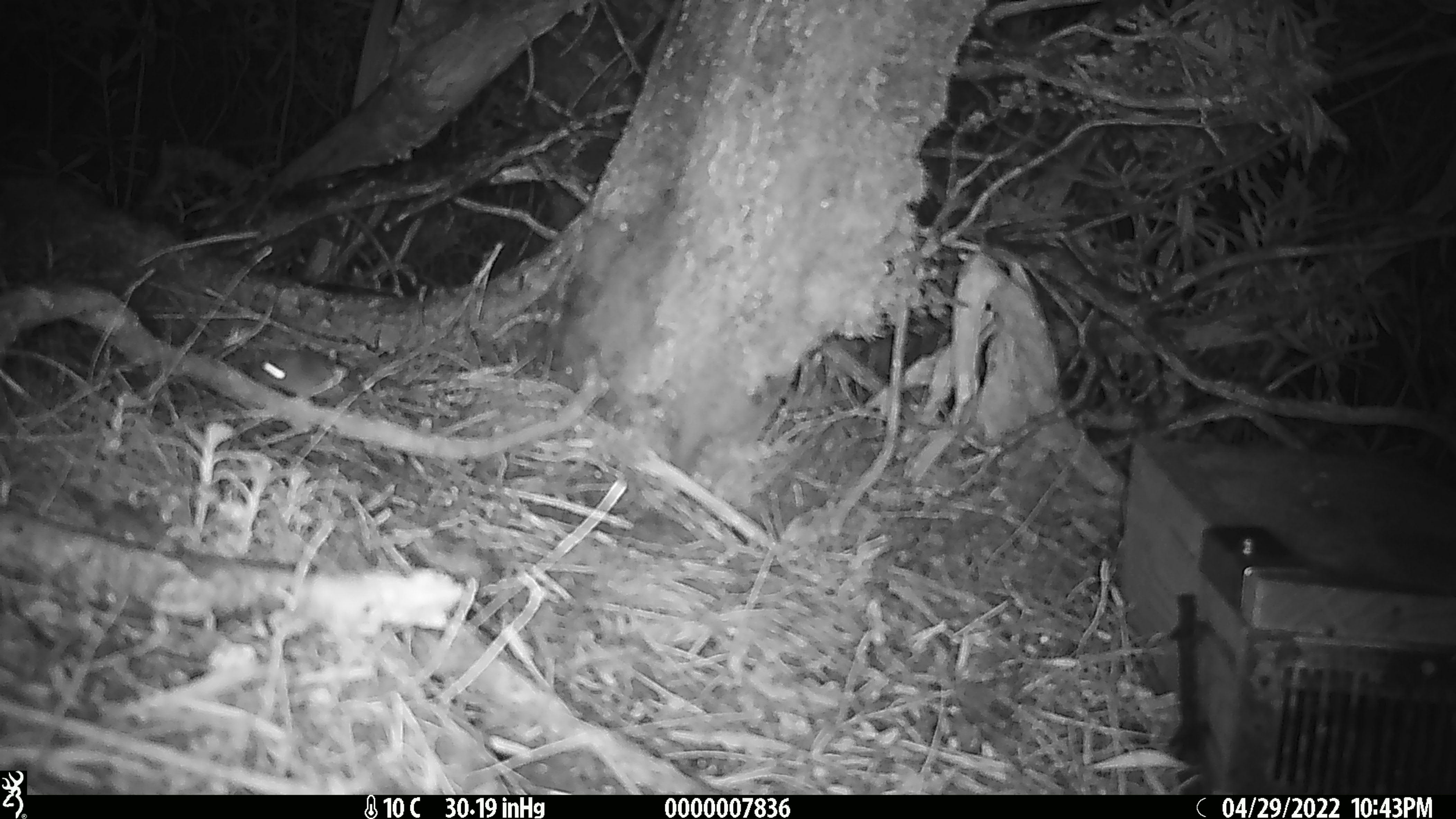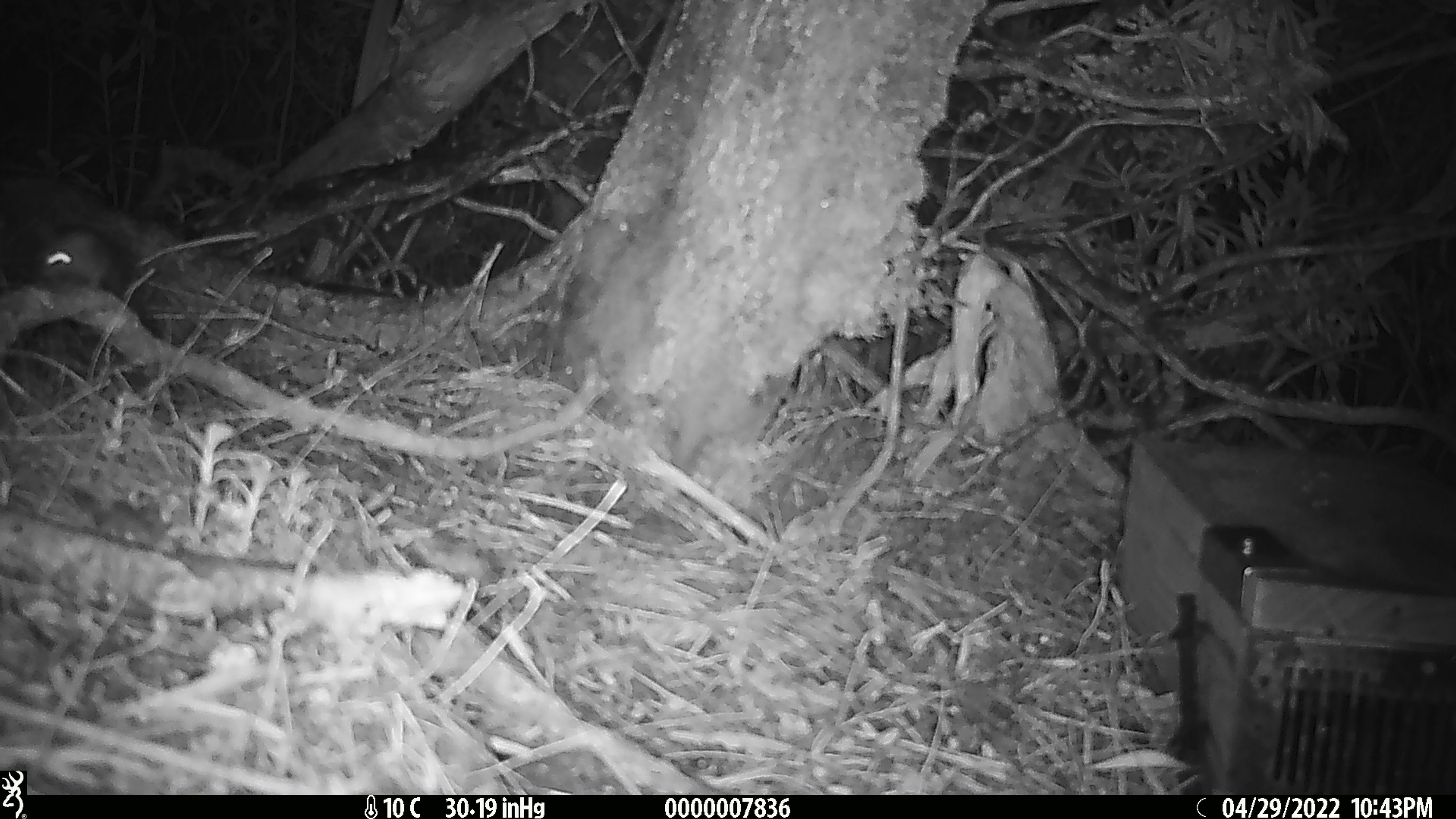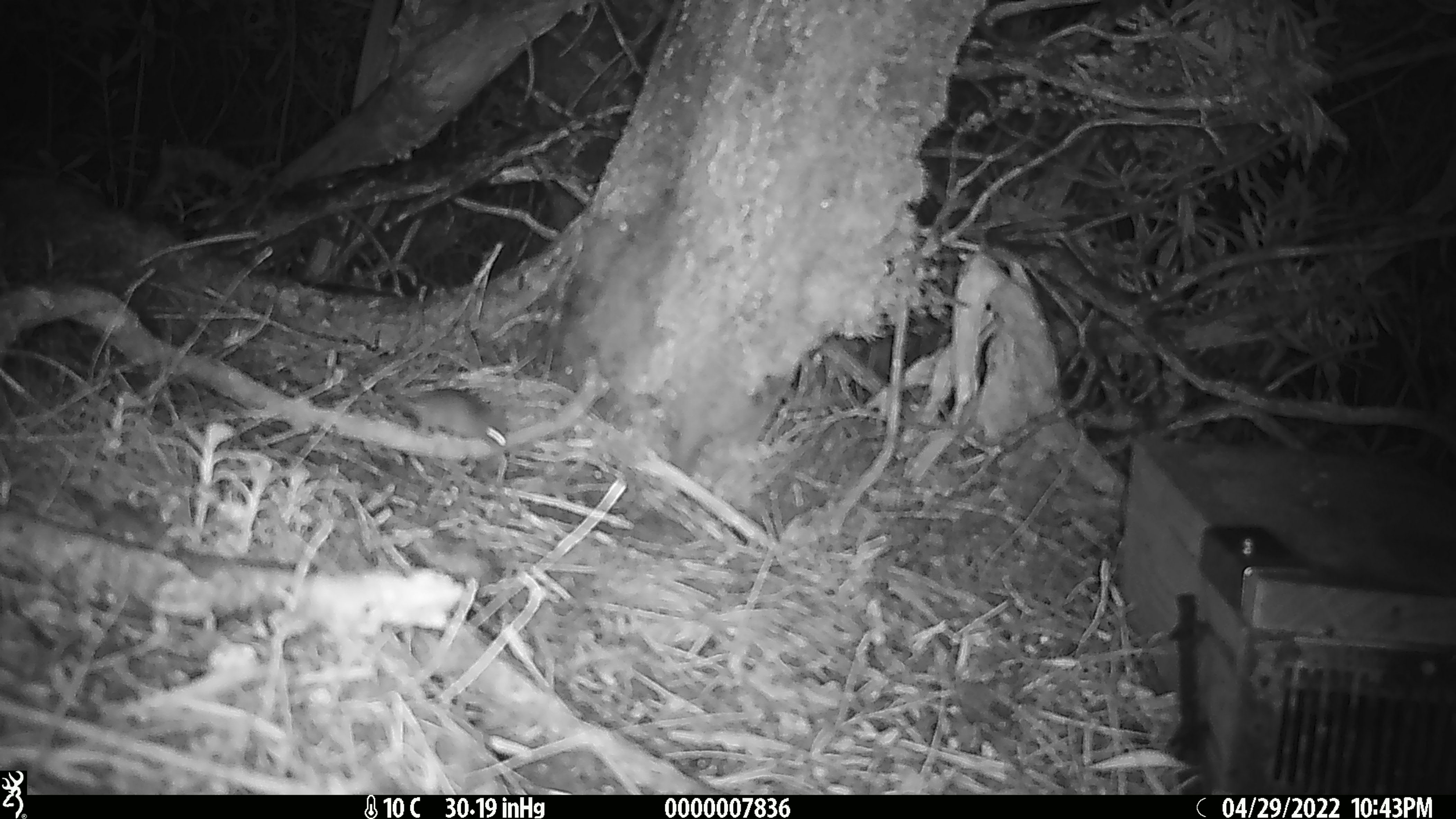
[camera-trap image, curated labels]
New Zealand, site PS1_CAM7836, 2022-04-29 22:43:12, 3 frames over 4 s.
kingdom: Animalia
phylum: Chordata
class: Mammalia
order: Rodentia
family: Muridae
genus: Mus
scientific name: Mus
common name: mouse